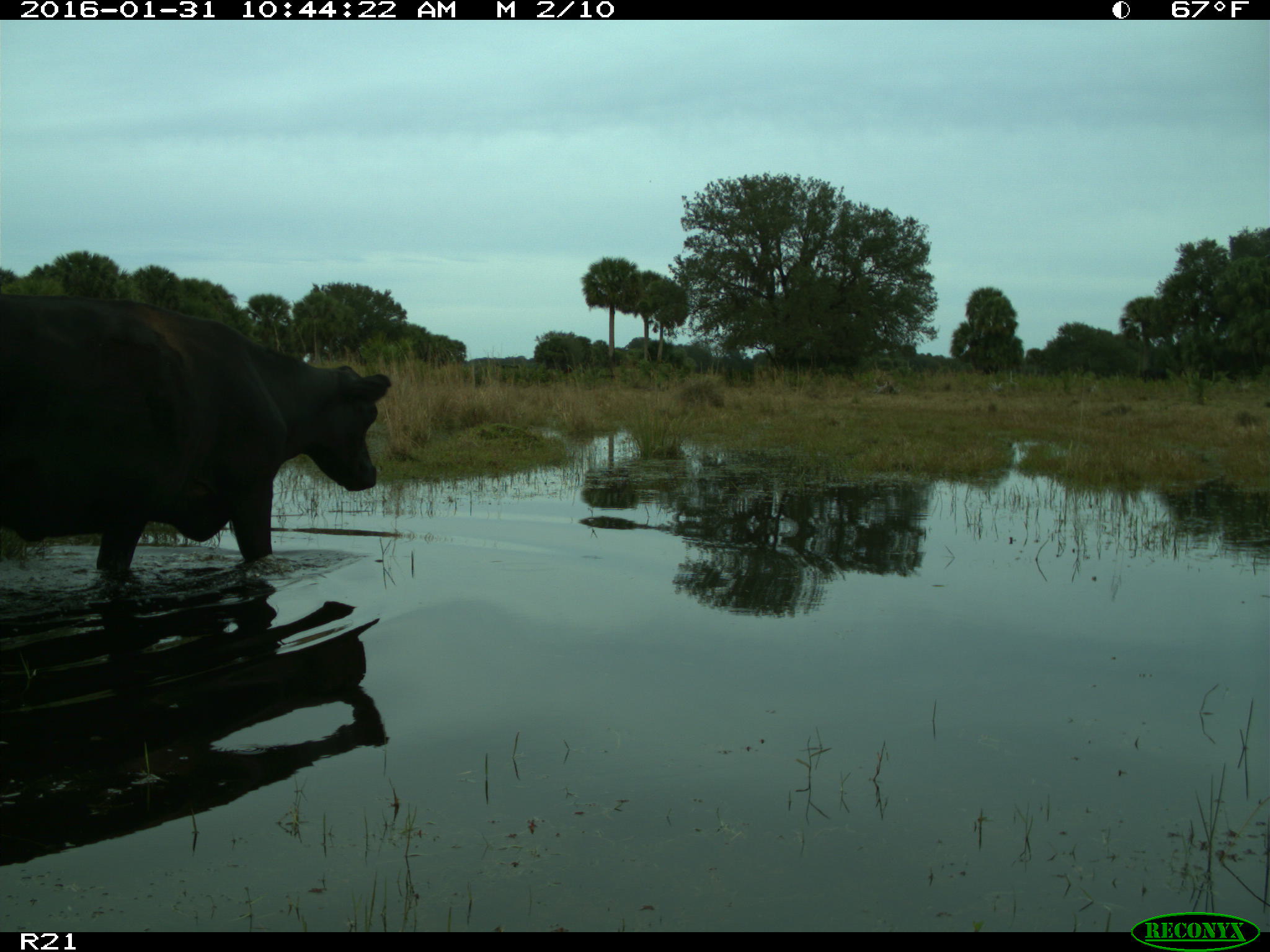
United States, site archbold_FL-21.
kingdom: Animalia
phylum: Chordata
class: Mammalia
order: Artiodactyla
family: Bovidae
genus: Bos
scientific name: Bos taurus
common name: domestic cow